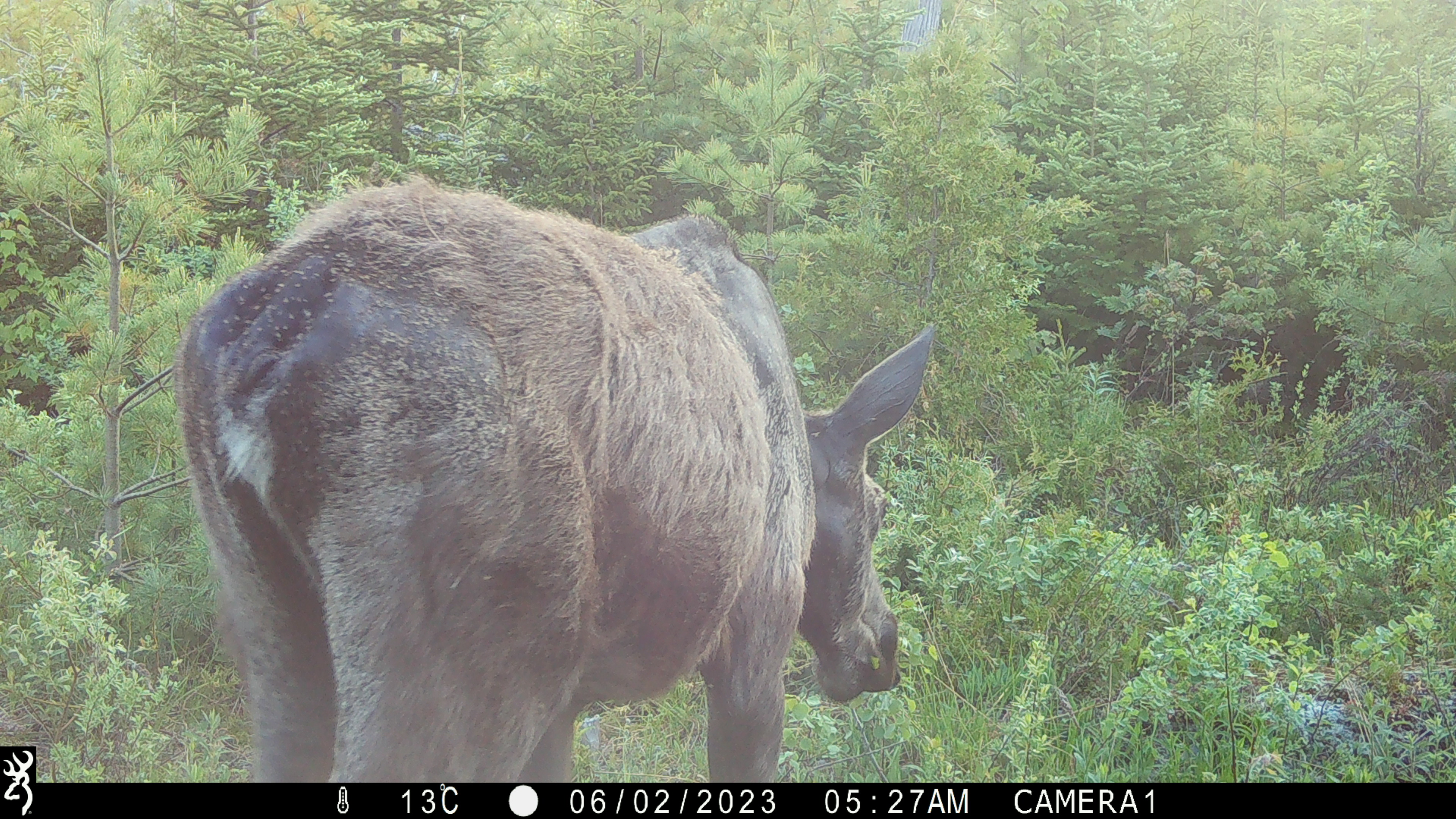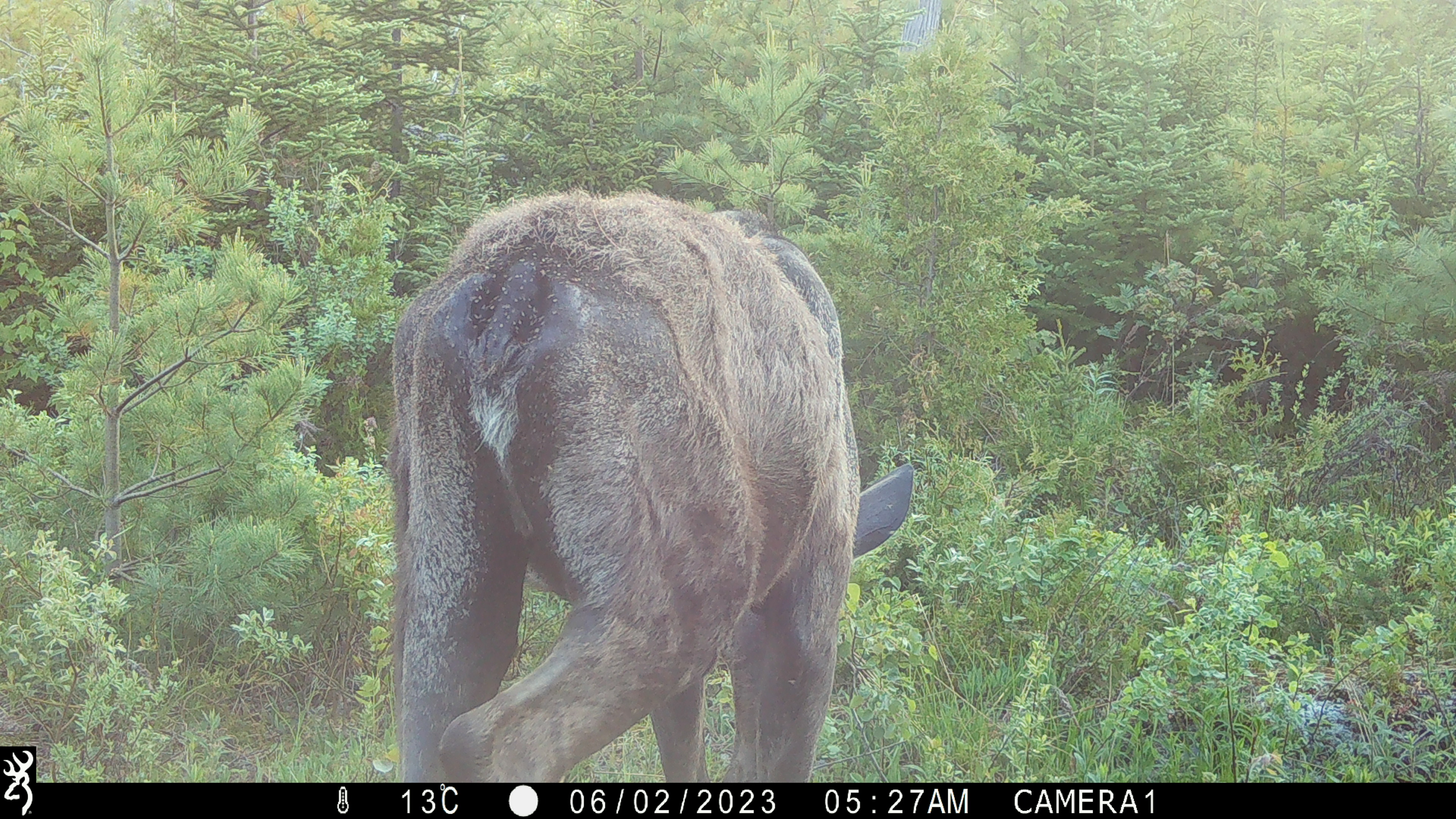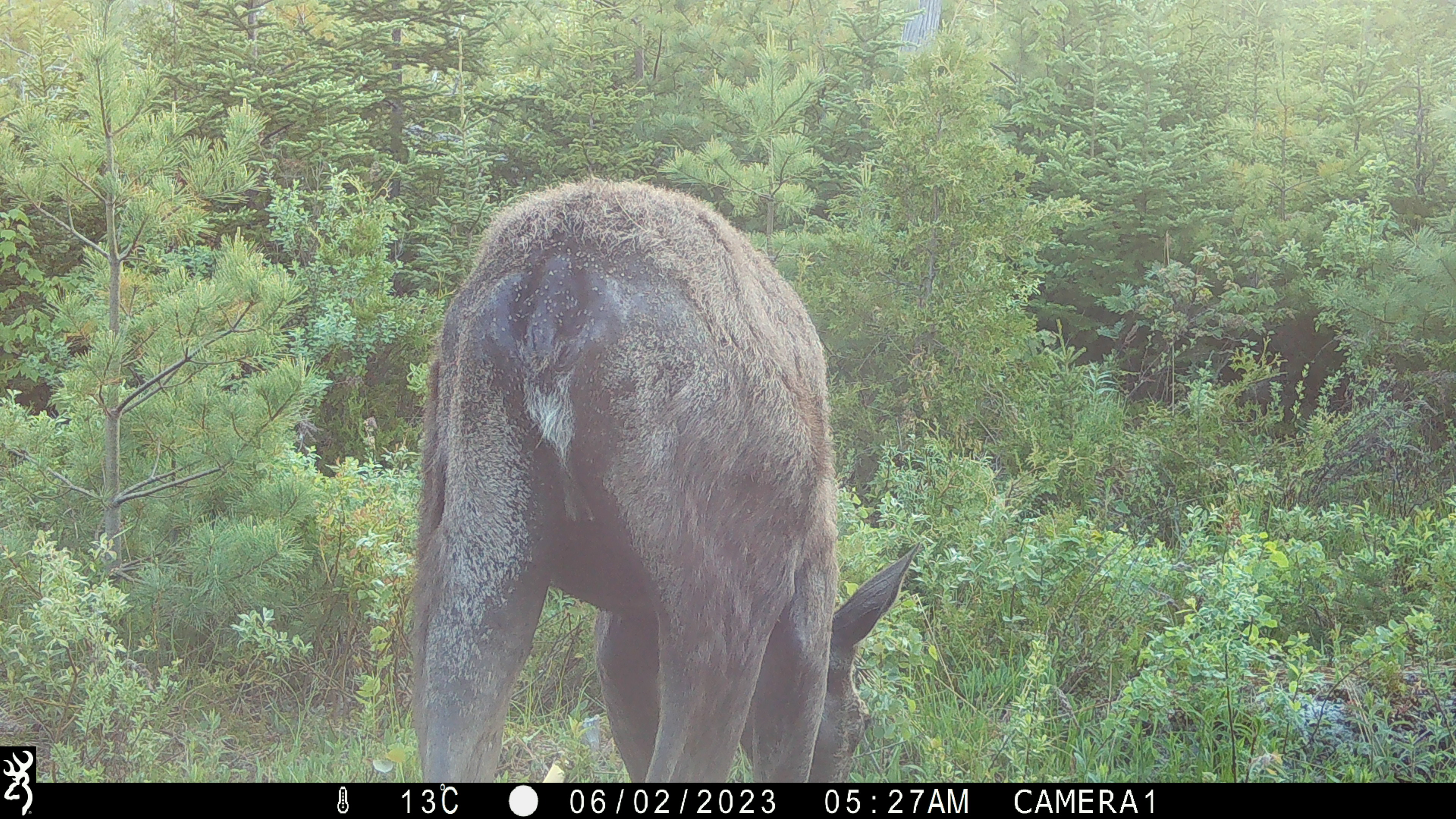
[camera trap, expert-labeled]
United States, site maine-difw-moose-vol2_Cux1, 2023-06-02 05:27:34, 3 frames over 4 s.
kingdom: Animalia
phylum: Chordata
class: Mammalia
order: Artiodactyla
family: Cervidae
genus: Alces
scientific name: Alces alces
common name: moose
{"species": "moose (Alces alces)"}